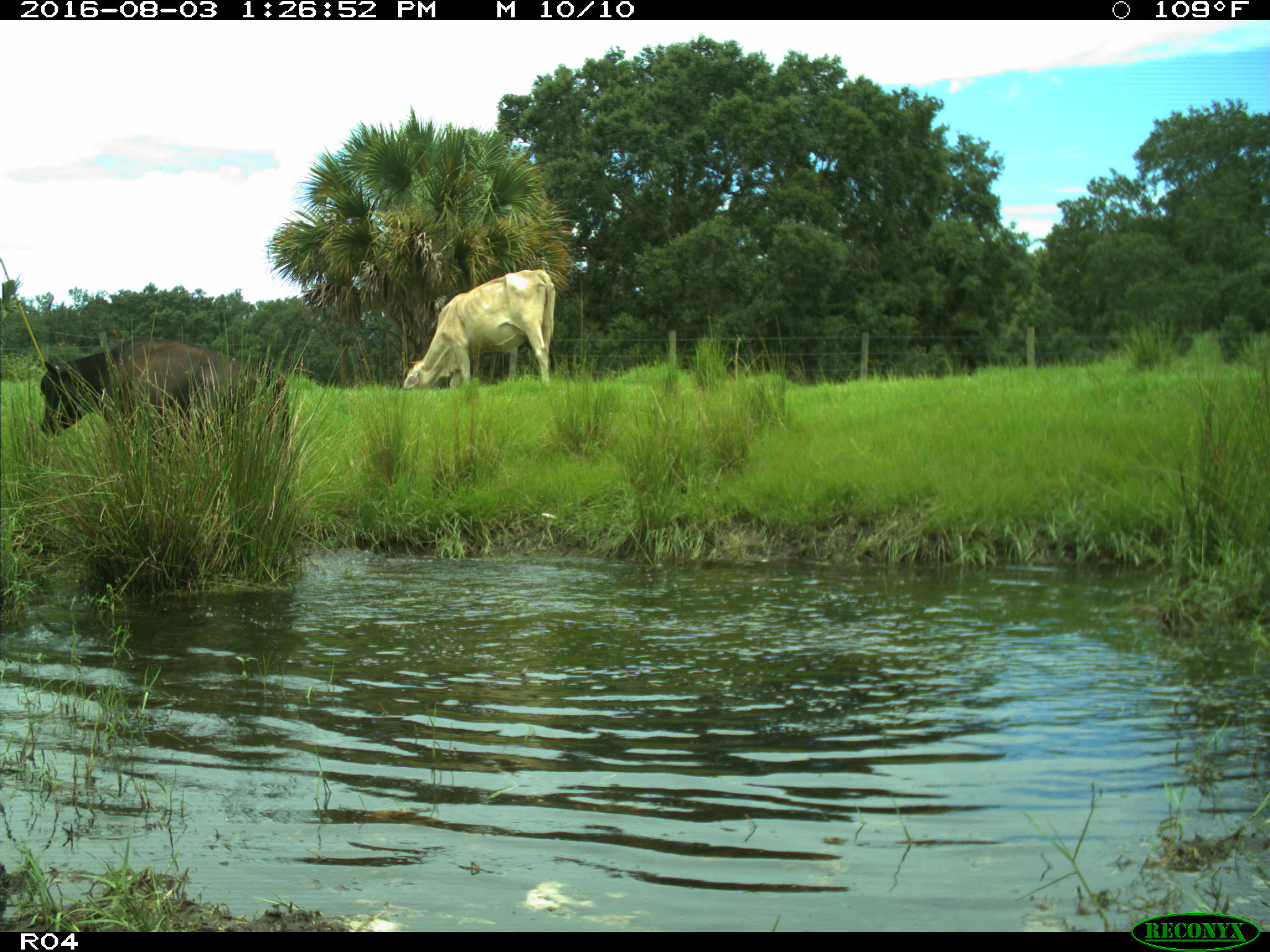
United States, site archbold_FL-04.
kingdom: Animalia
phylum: Chordata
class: Mammalia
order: Artiodactyla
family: Bovidae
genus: Bos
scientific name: Bos taurus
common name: domestic cow